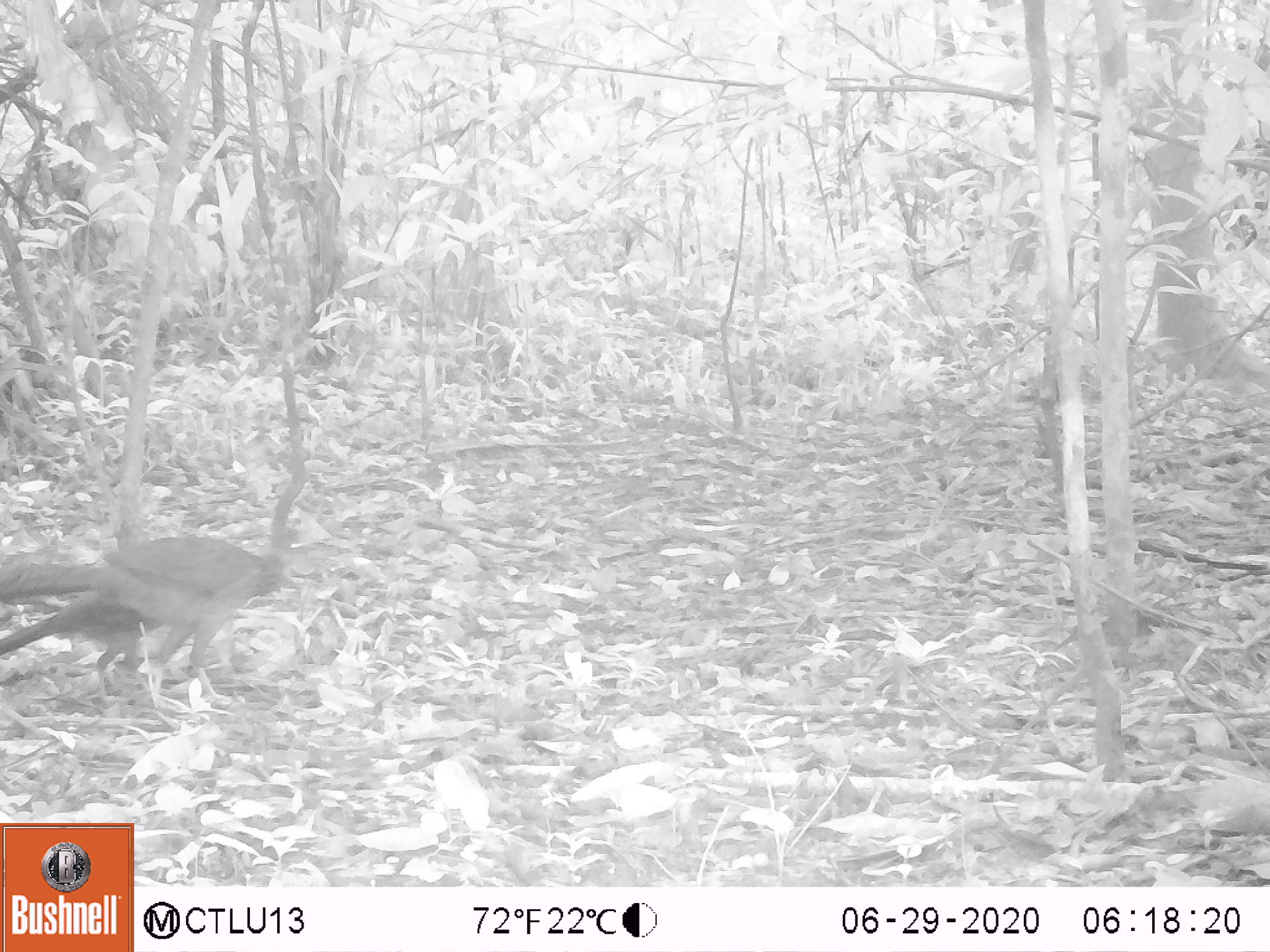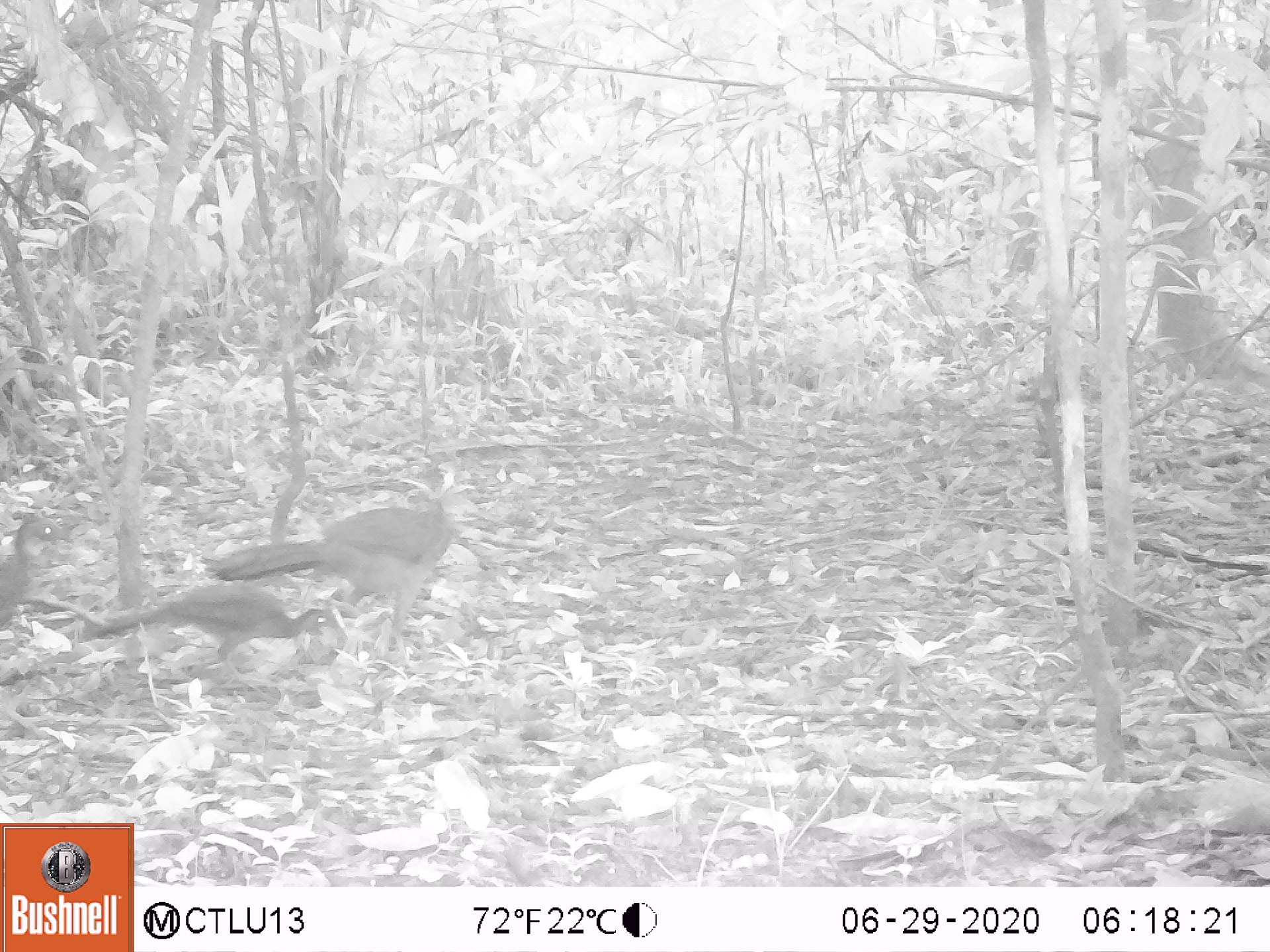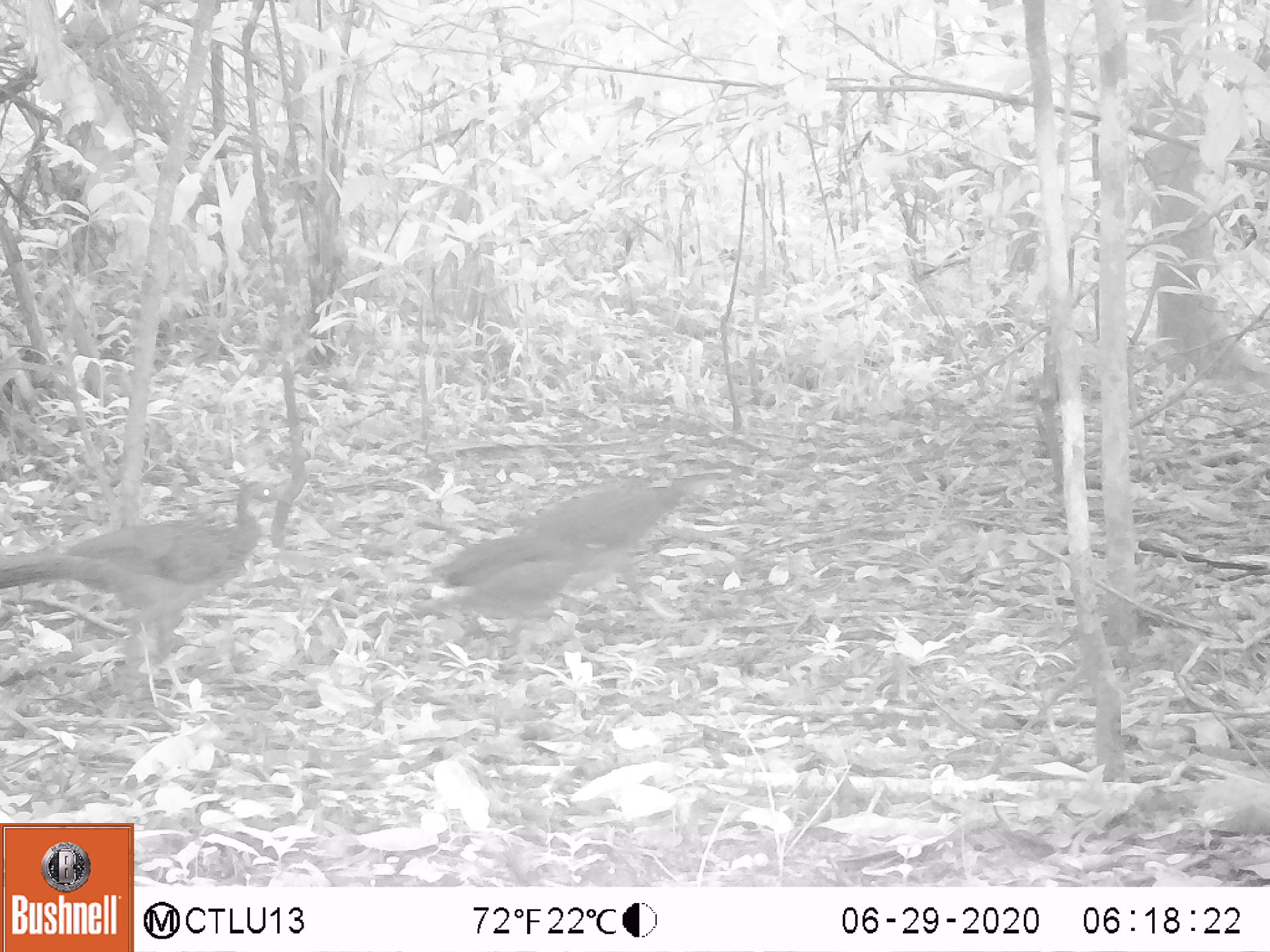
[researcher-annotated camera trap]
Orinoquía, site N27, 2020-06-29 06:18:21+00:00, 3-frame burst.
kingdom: Animalia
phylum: Chordata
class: Aves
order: Galliformes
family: Cracidae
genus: Penelope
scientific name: Penelope jacquacu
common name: spix's guan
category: spixs guan